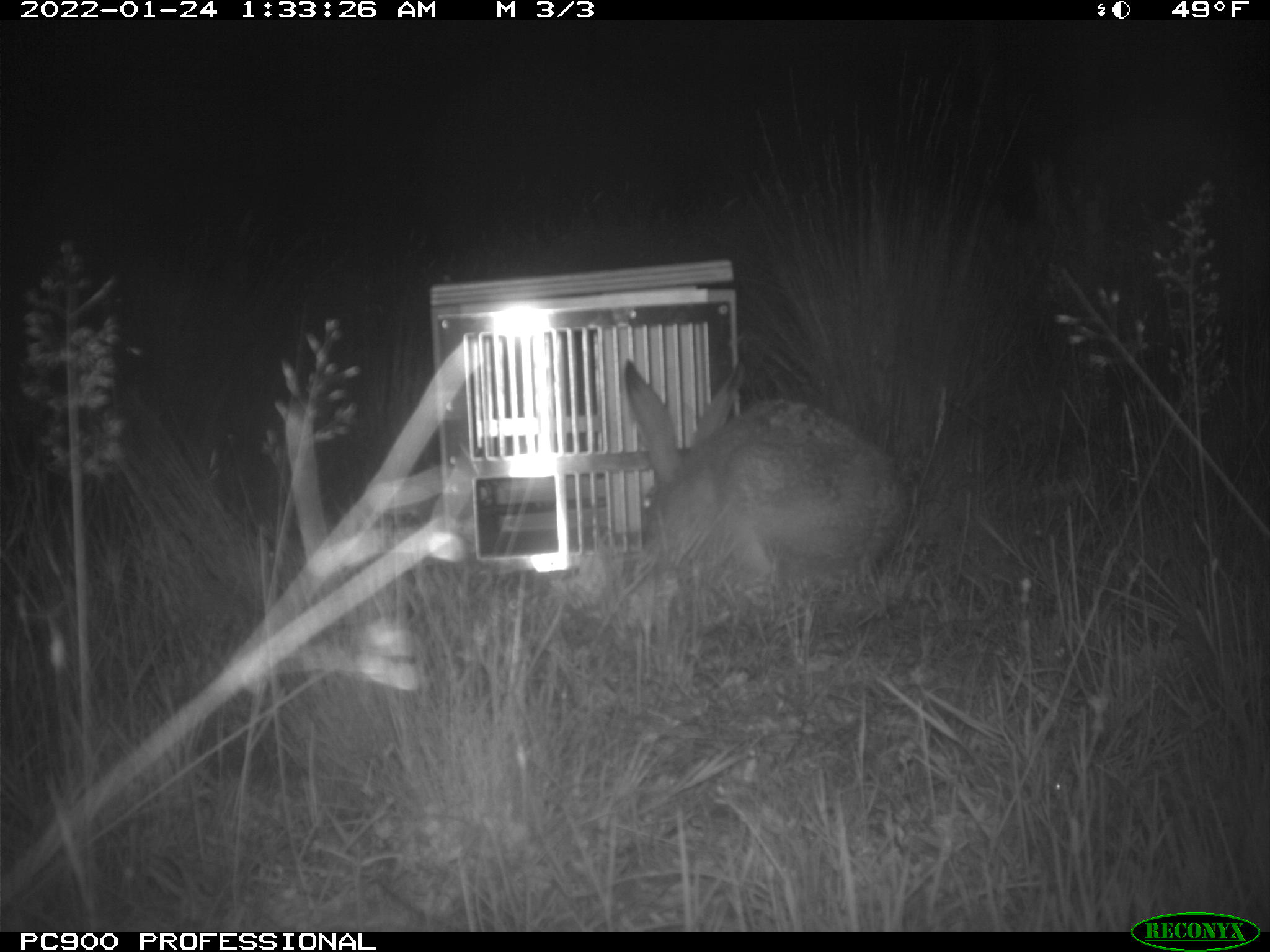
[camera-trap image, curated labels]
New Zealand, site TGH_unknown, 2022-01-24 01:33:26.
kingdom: Animalia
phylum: Chordata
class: Mammalia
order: Lagomorpha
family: Leporidae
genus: Lepus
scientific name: Lepus europaeus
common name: brown hare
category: hare